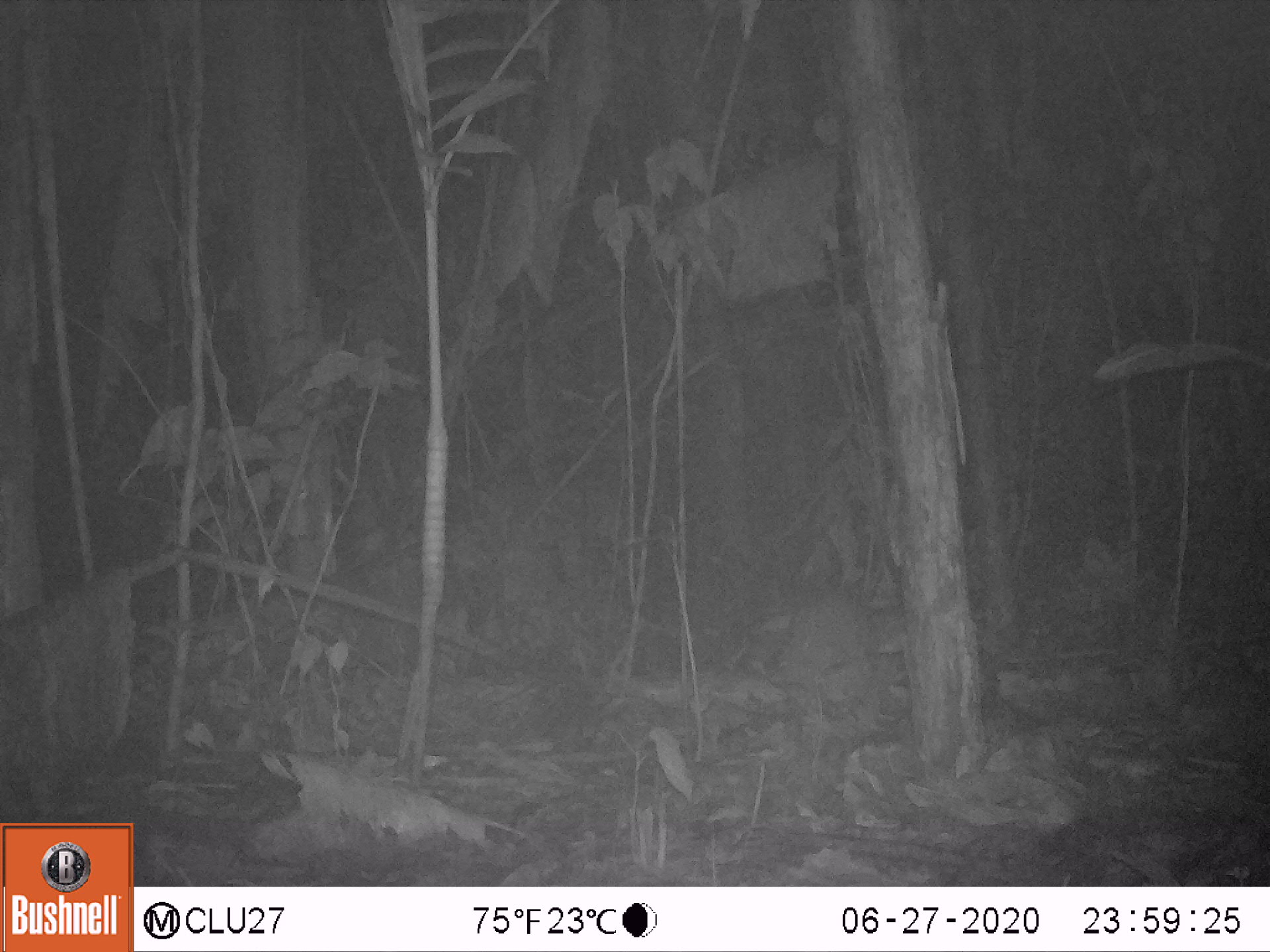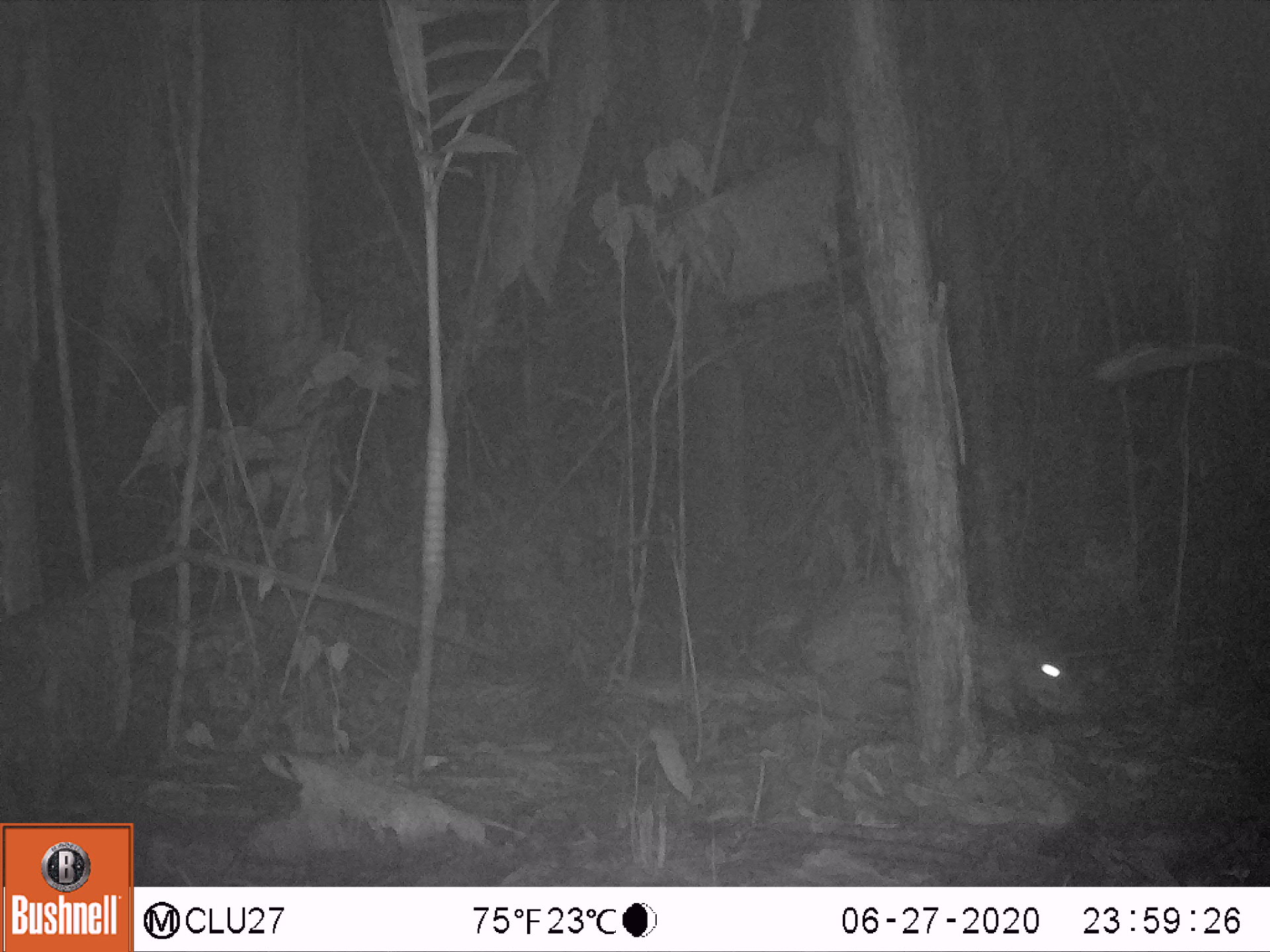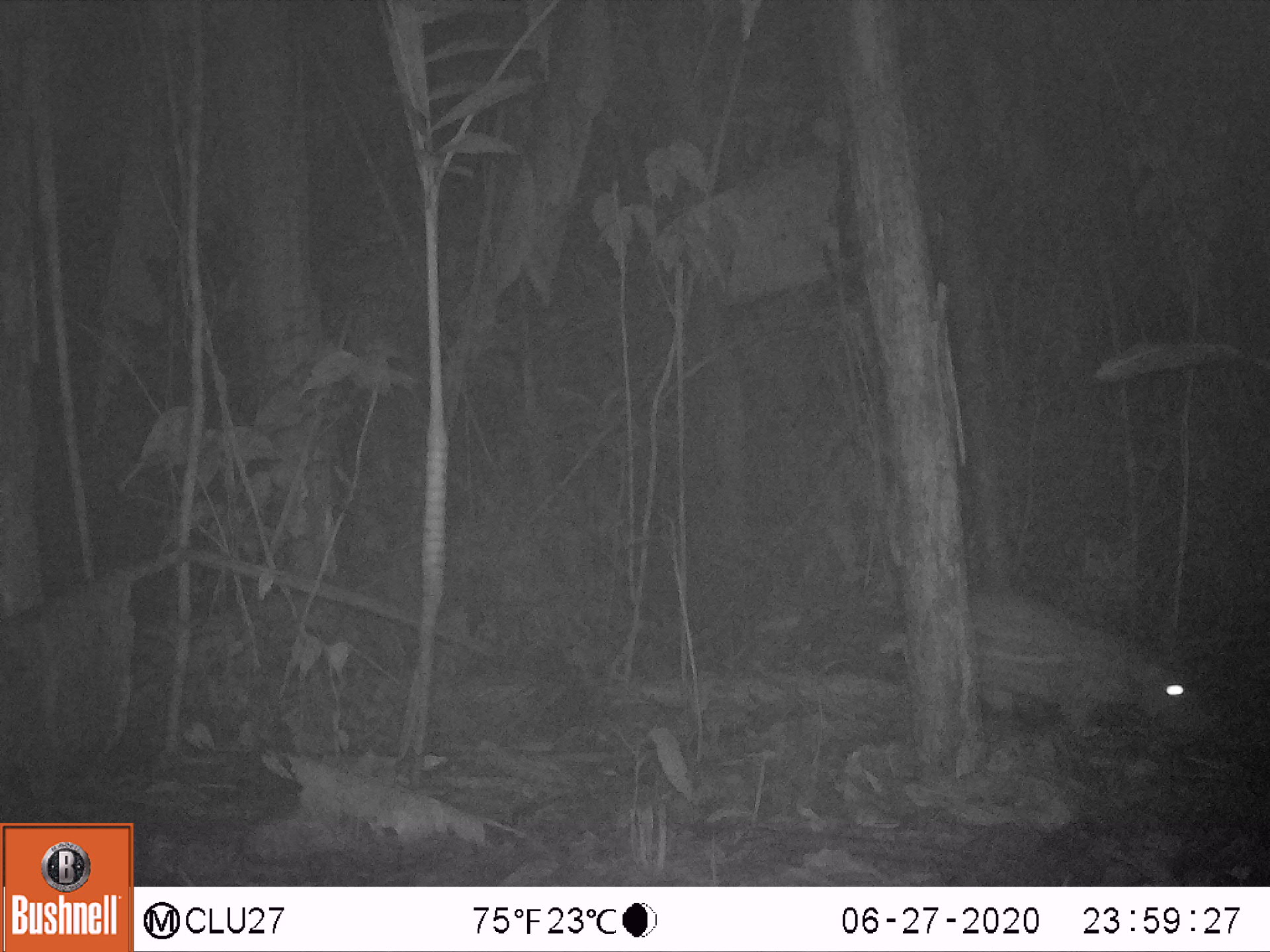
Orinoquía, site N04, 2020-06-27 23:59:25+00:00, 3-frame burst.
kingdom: Animalia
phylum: Chordata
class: Mammalia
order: Rodentia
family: Cuniculidae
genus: Cuniculus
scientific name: Cuniculus paca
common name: spotted paca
Spotted paca (Cuniculus paca).